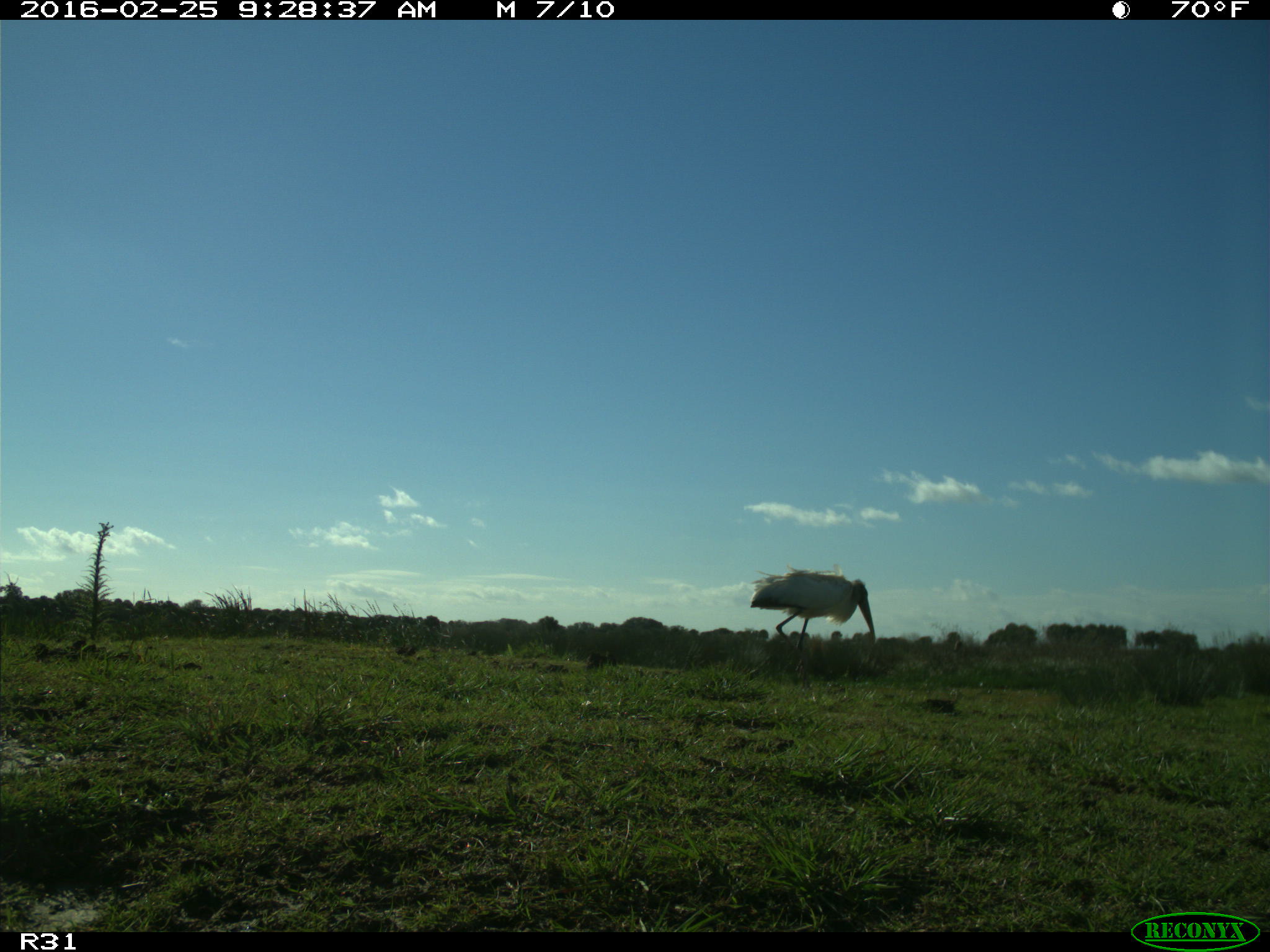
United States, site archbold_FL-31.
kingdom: Animalia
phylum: Chordata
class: Aves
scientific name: Aves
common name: birds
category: unidentified bird